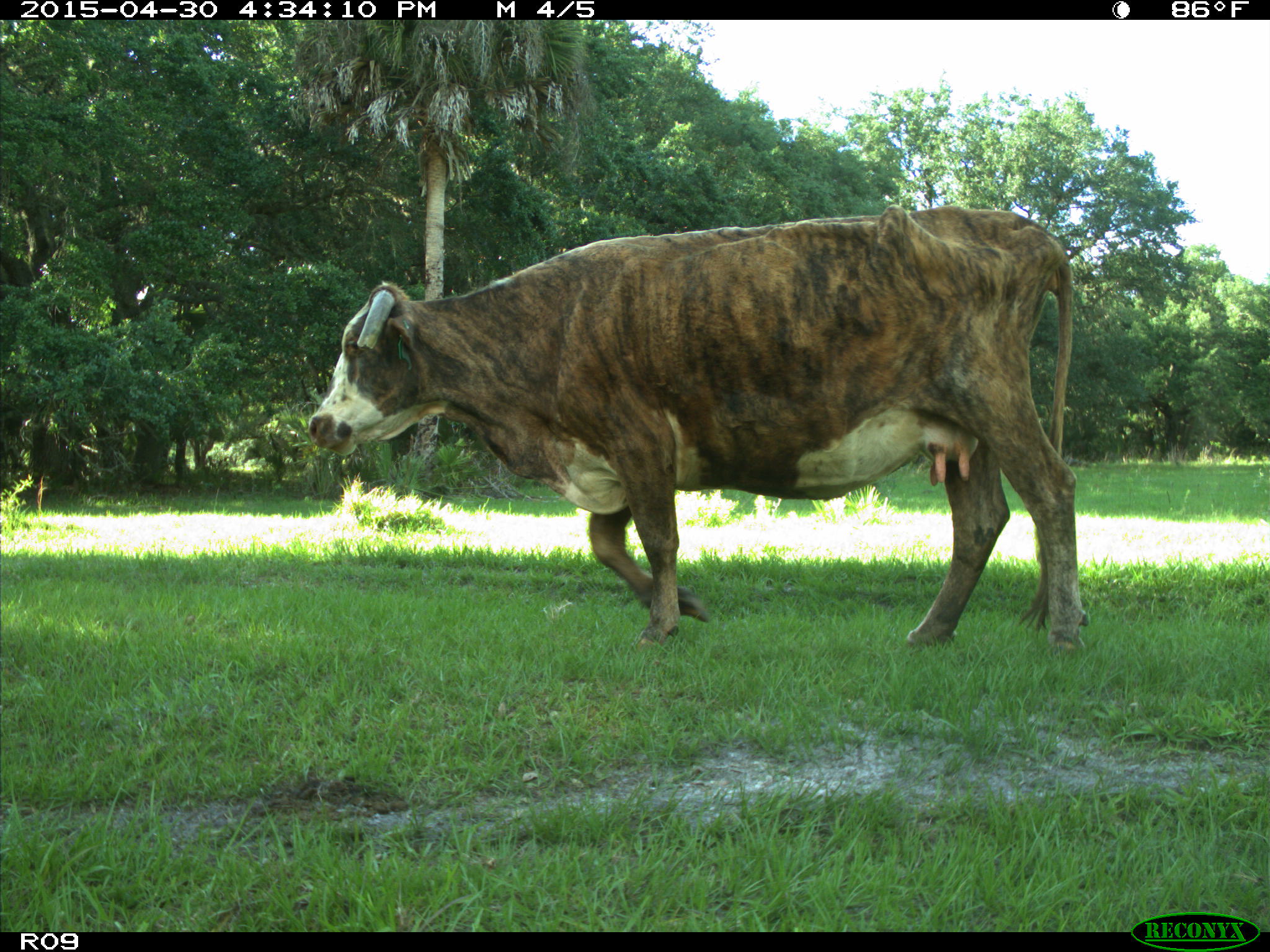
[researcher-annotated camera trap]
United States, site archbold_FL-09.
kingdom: Animalia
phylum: Chordata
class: Mammalia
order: Artiodactyla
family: Bovidae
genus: Bos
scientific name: Bos taurus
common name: domestic cow